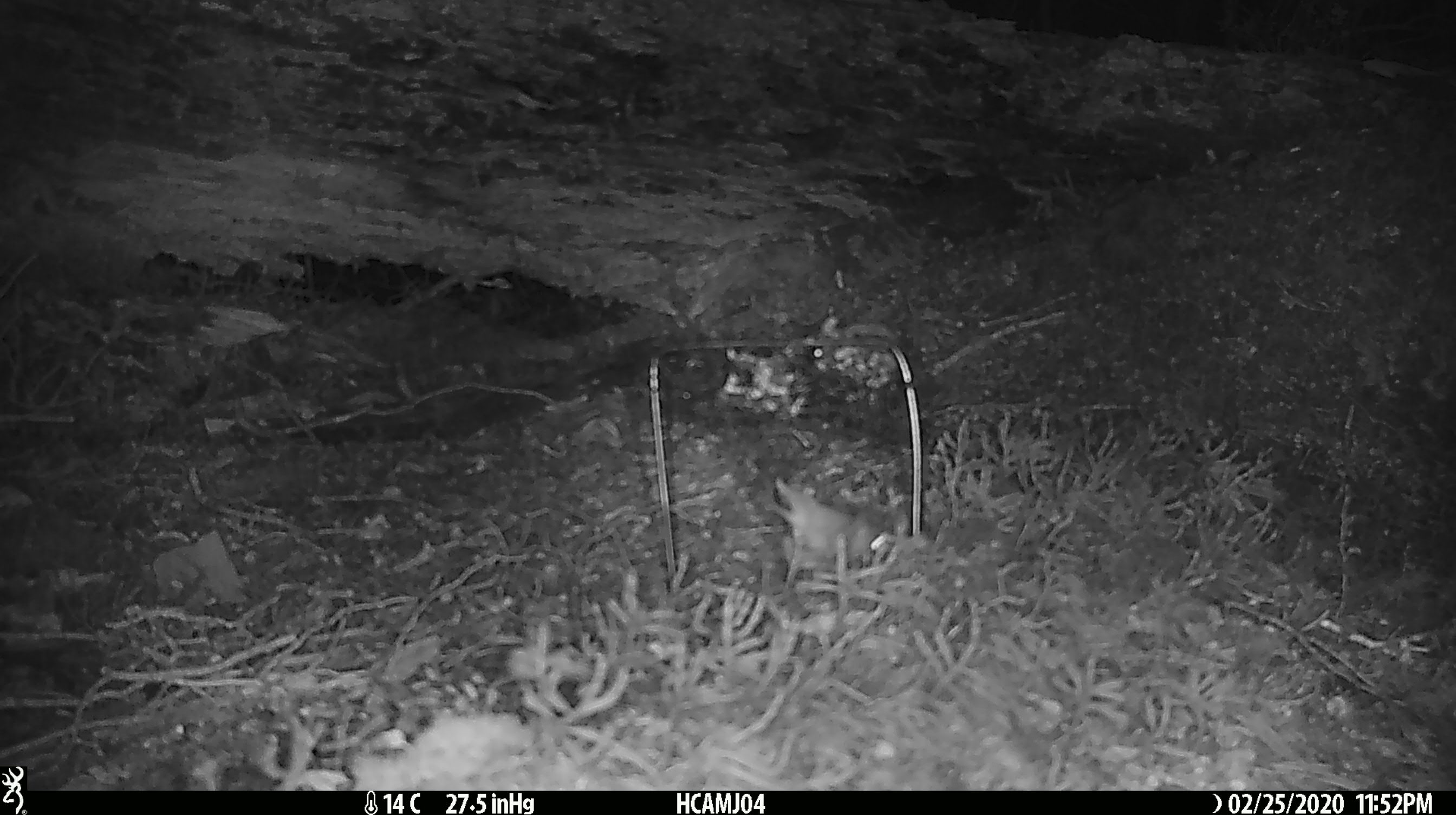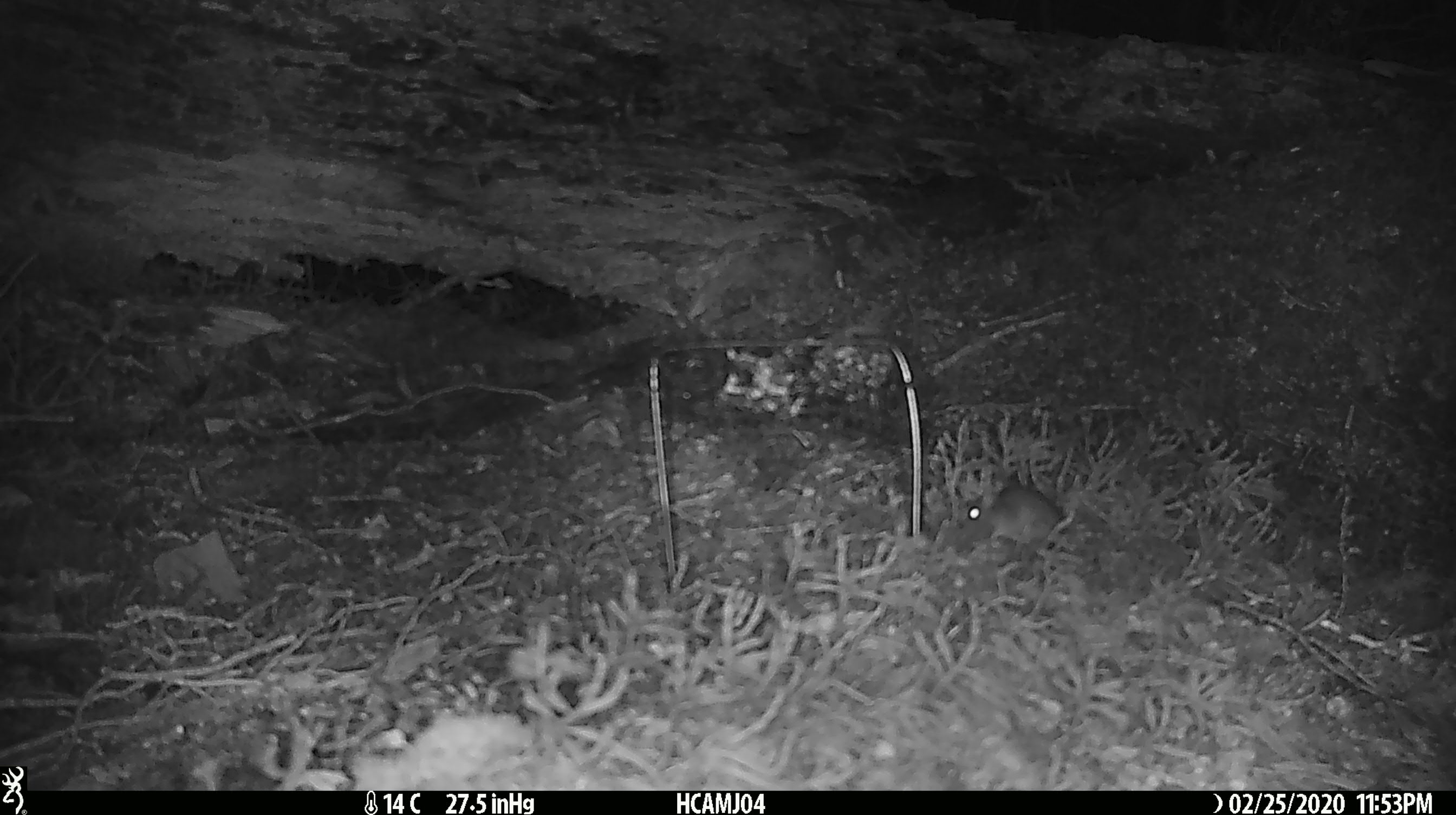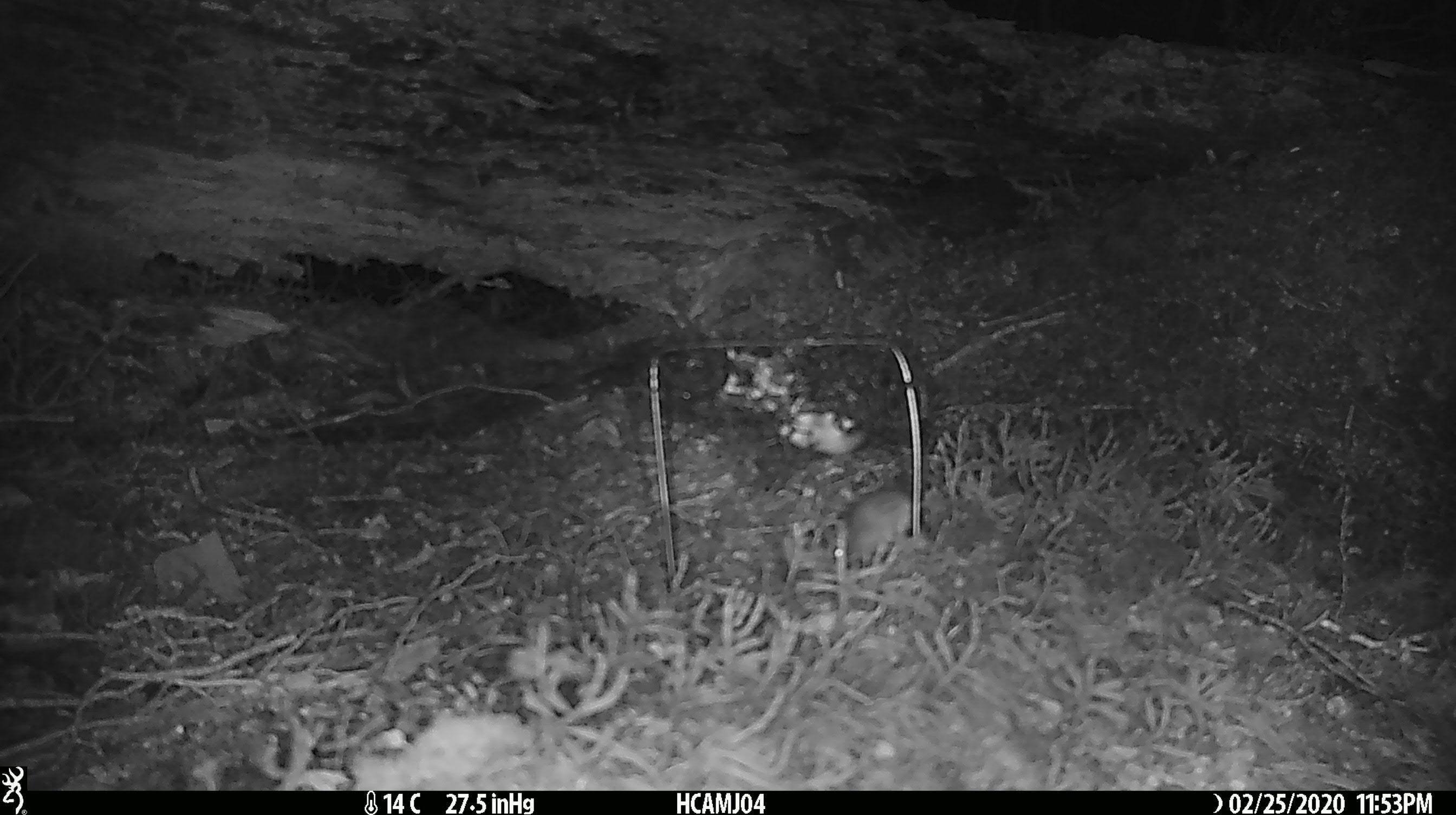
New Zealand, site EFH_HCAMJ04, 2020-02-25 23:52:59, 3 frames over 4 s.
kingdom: Animalia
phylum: Chordata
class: Mammalia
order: Rodentia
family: Muridae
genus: Mus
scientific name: Mus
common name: mouse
Mouse (Mus).